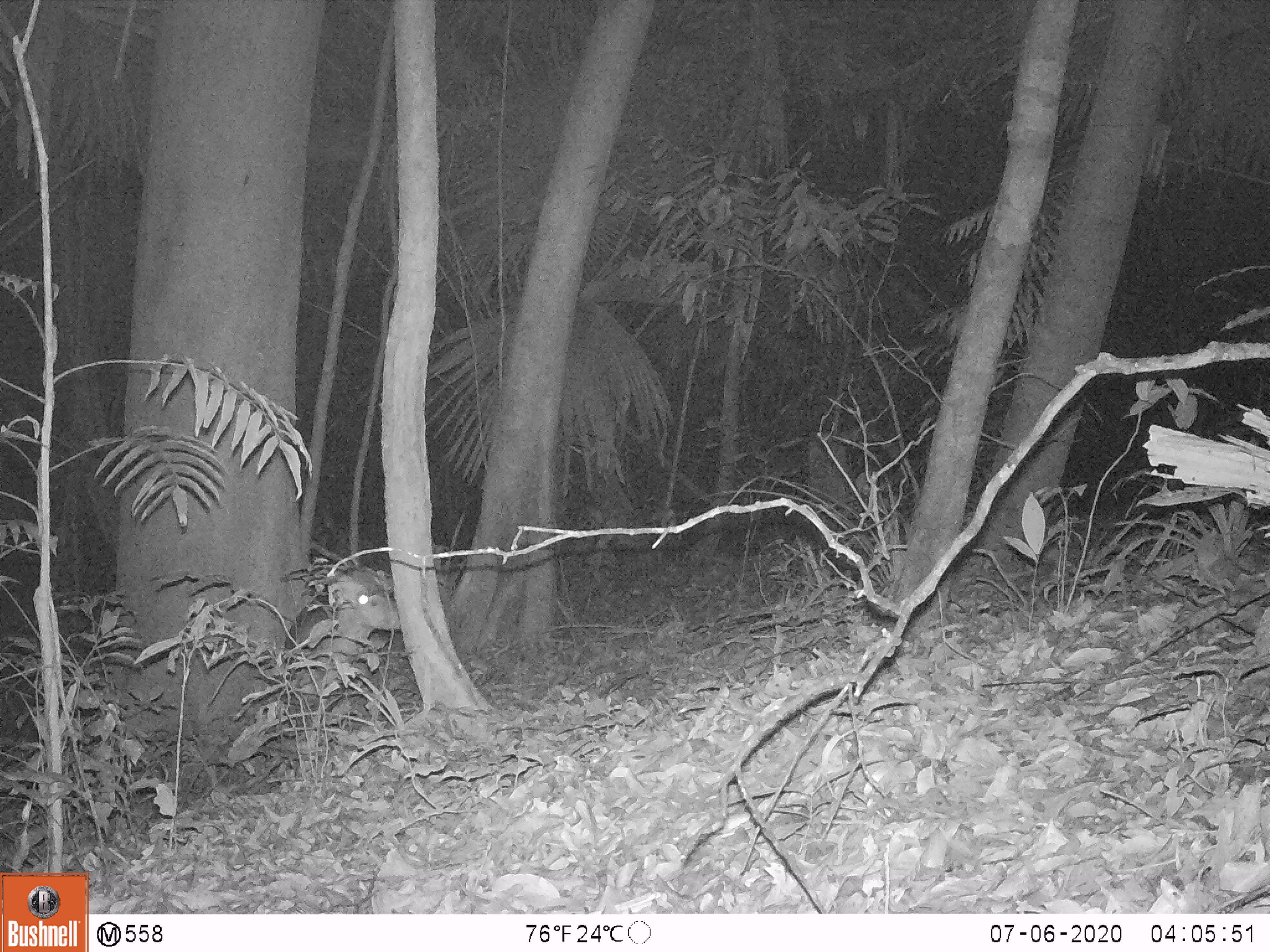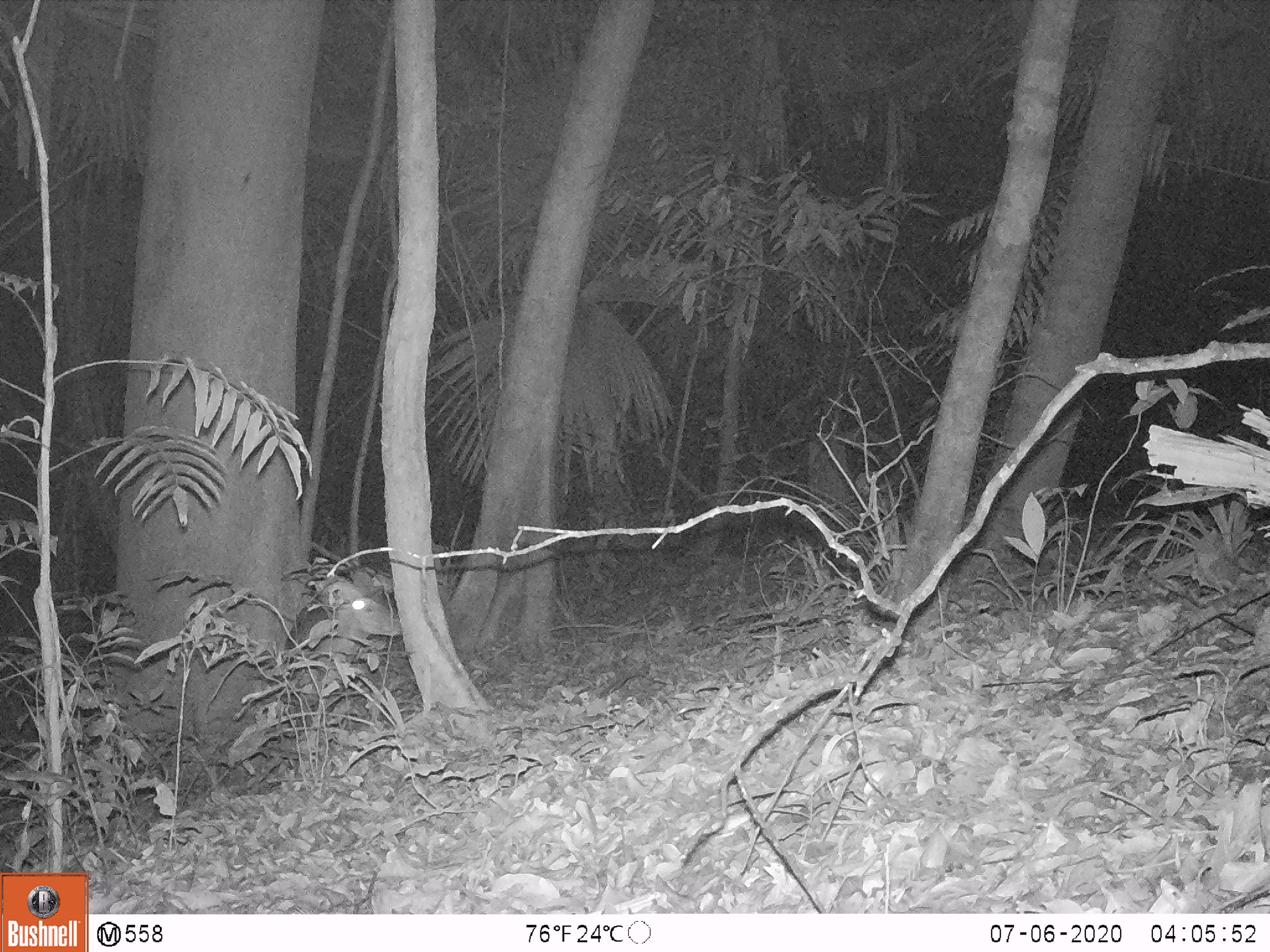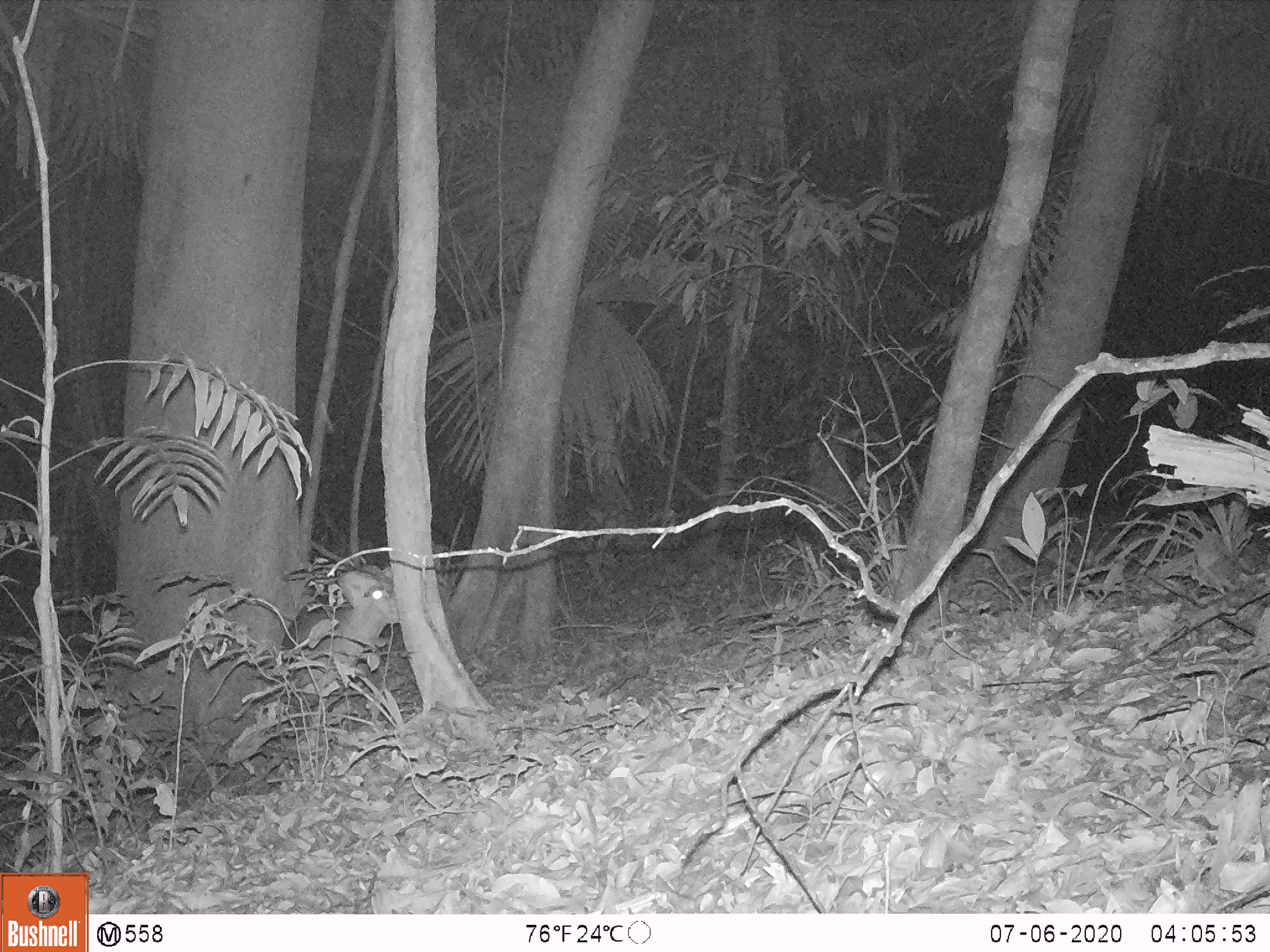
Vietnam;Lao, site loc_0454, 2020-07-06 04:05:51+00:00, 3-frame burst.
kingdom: Animalia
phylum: Chordata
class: Mammalia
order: Artiodactyla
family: Cervidae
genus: Muntiacus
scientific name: Muntiacus vuquangensis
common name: large-antlered muntjac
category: large antlered muntjac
Large antlered muntjac (large-antlered muntjac) (Muntiacus vuquangensis). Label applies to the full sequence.